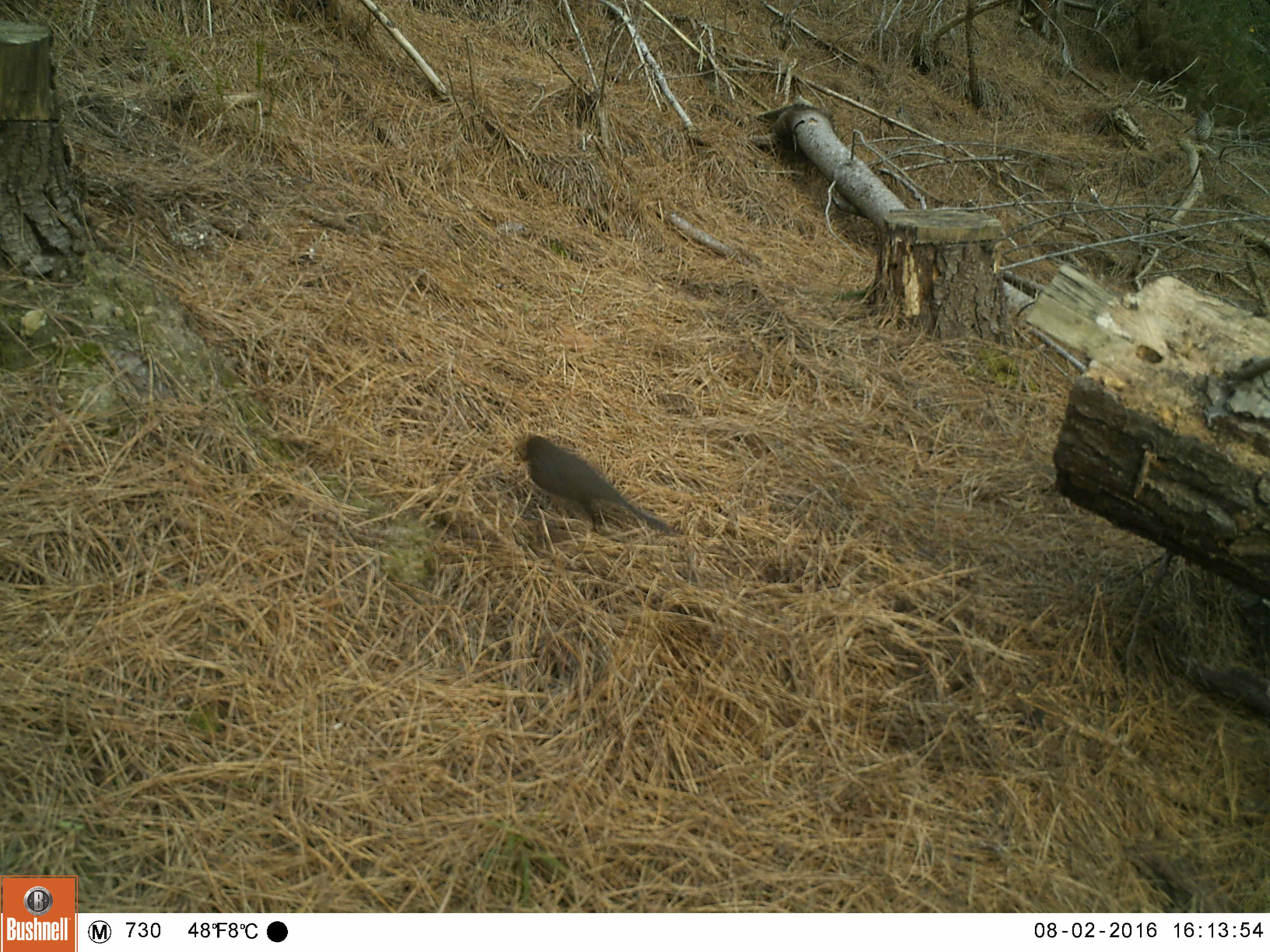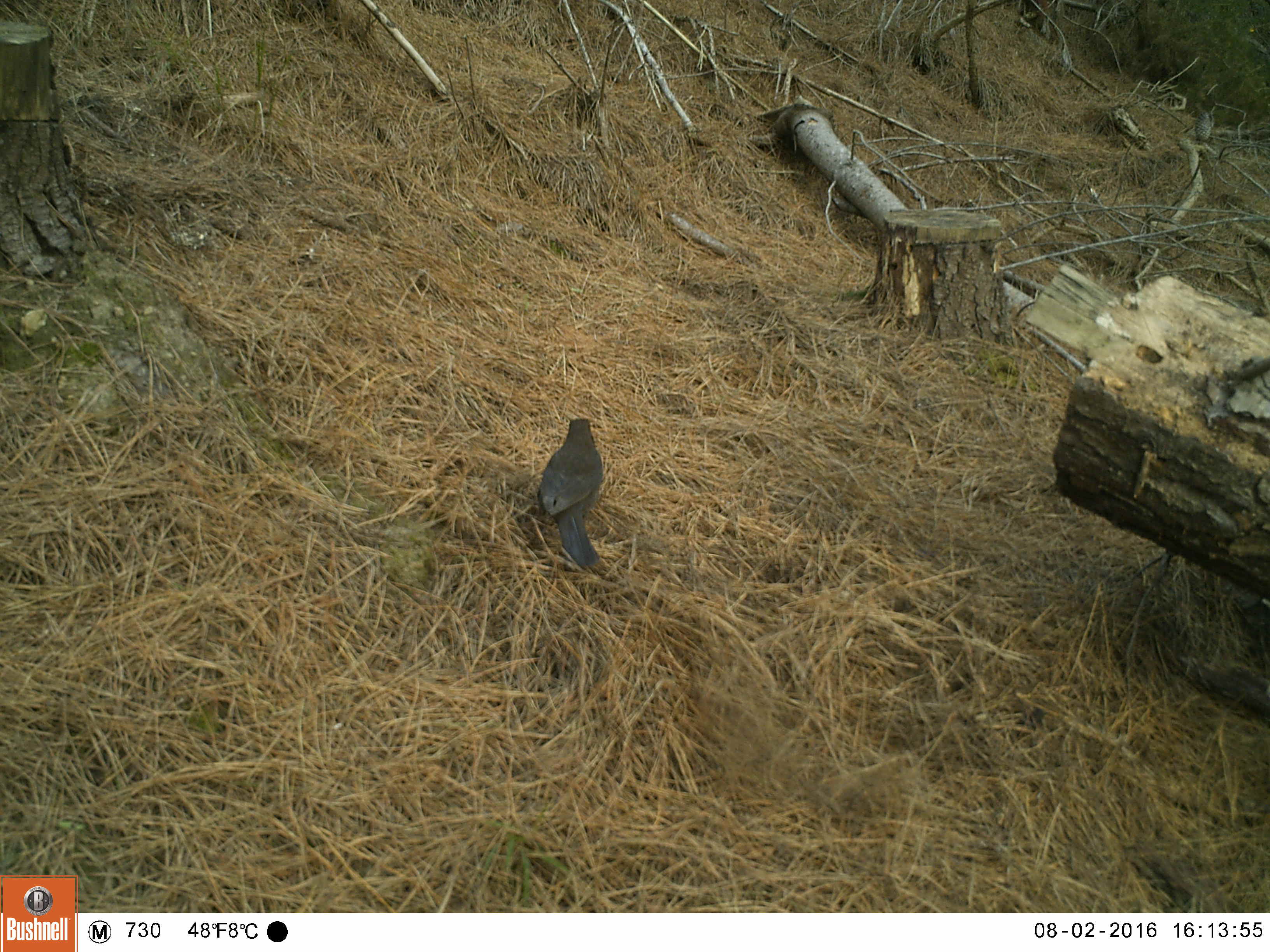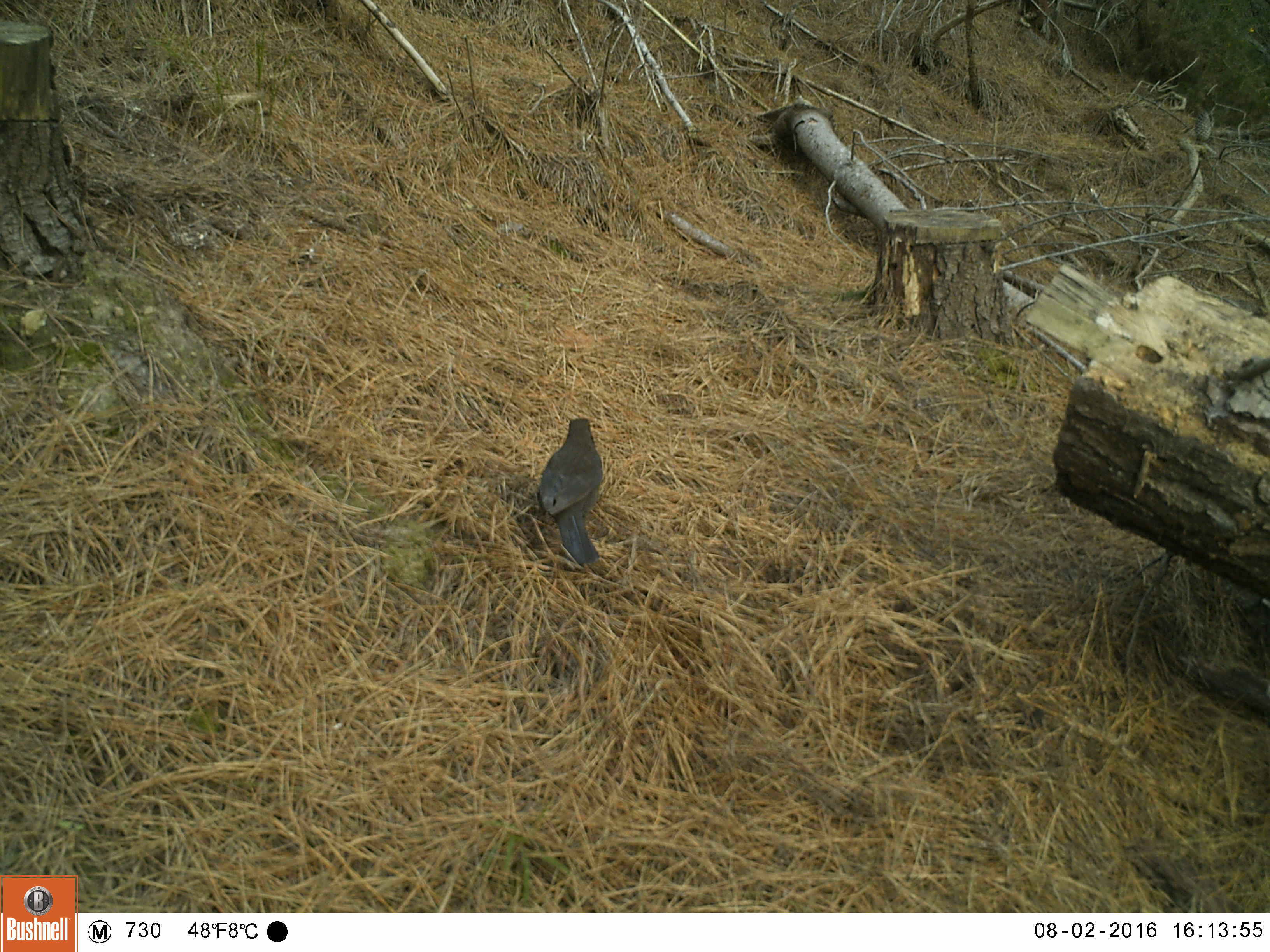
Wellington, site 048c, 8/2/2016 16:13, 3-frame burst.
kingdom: Animalia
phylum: Chordata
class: Aves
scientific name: Aves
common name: bird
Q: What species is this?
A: Bird (Aves).